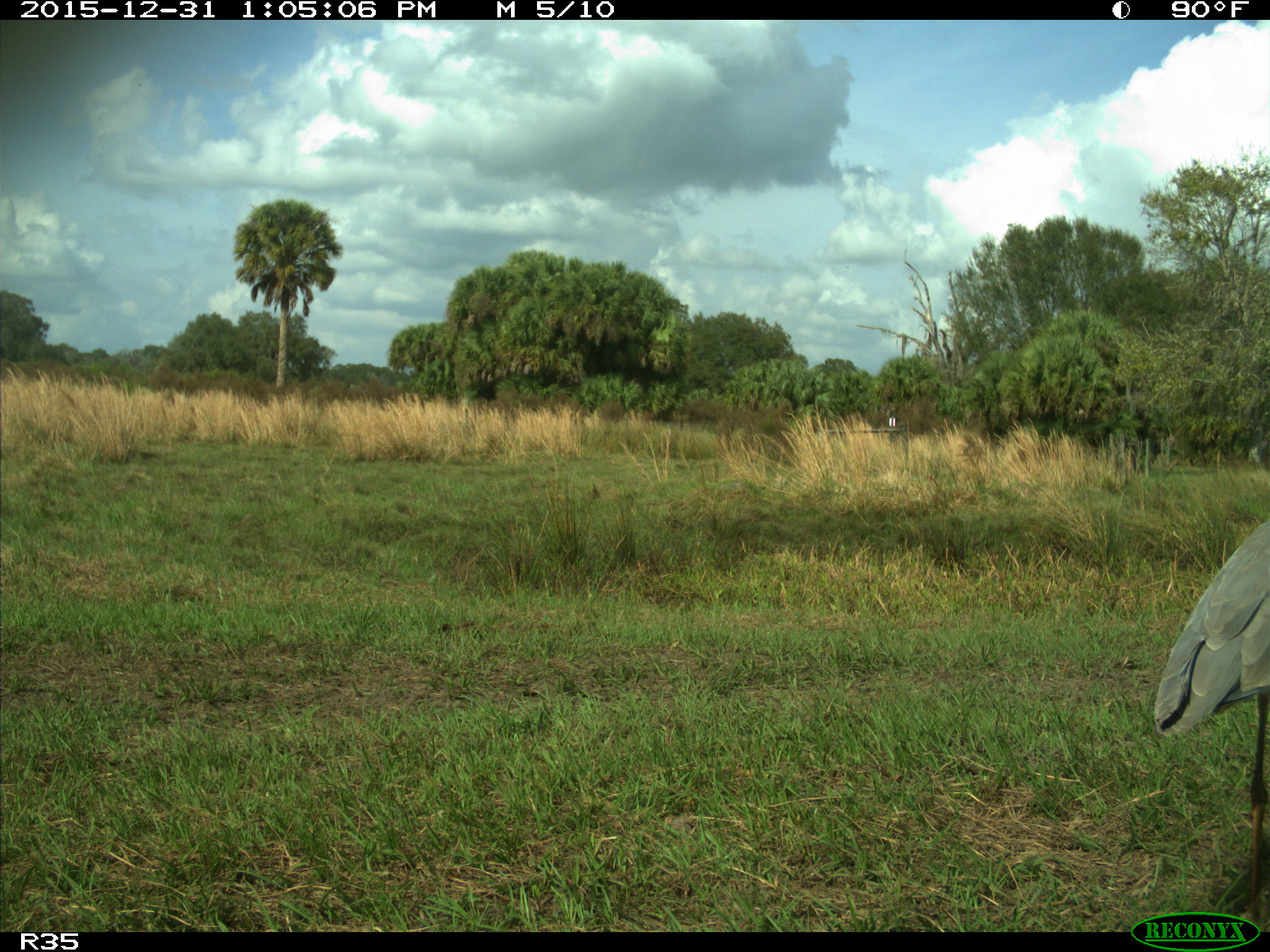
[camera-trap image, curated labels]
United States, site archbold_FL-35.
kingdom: Animalia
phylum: Chordata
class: Aves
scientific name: Aves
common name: birds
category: unidentified bird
Unidentified bird (birds) (Aves).